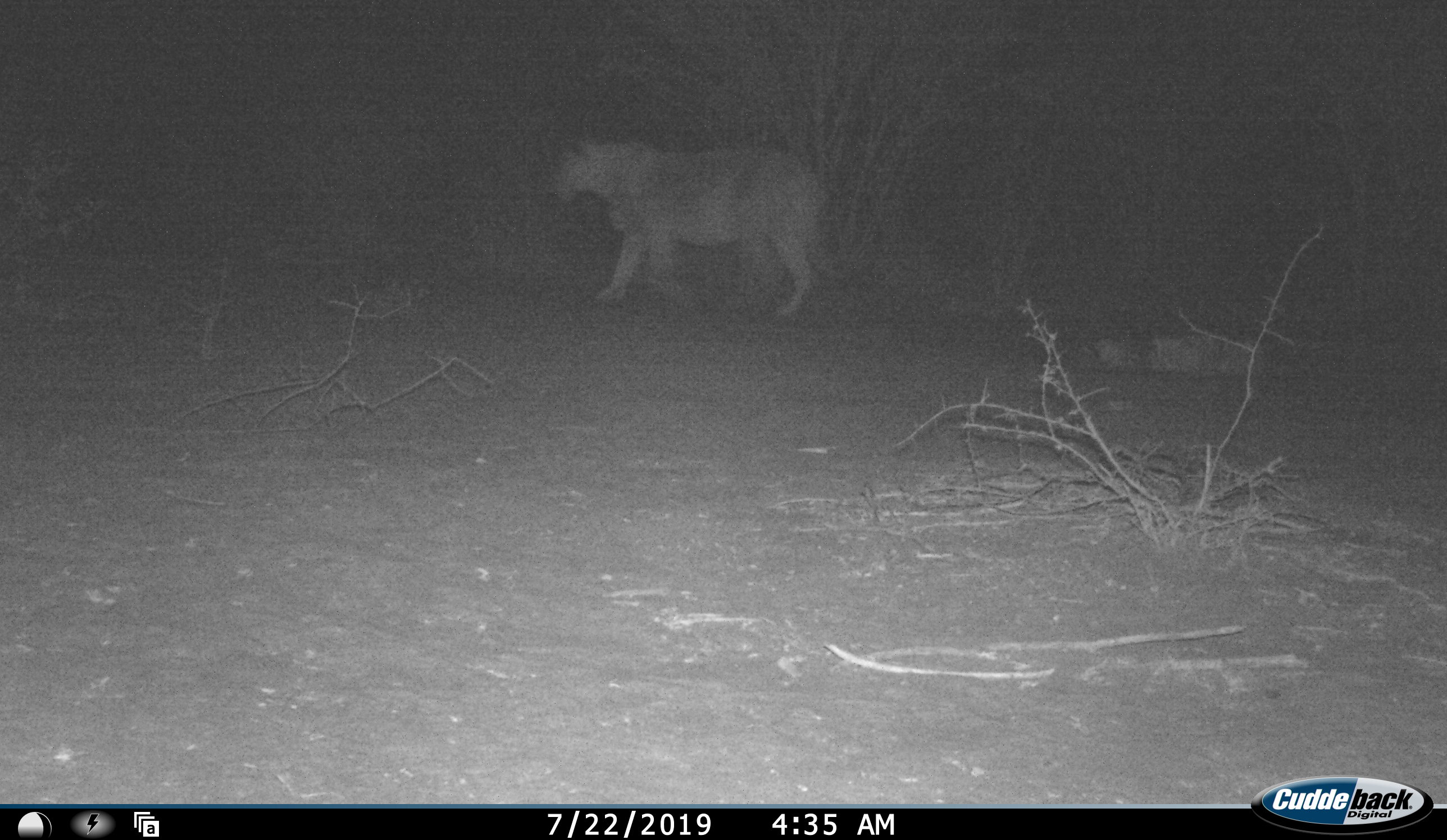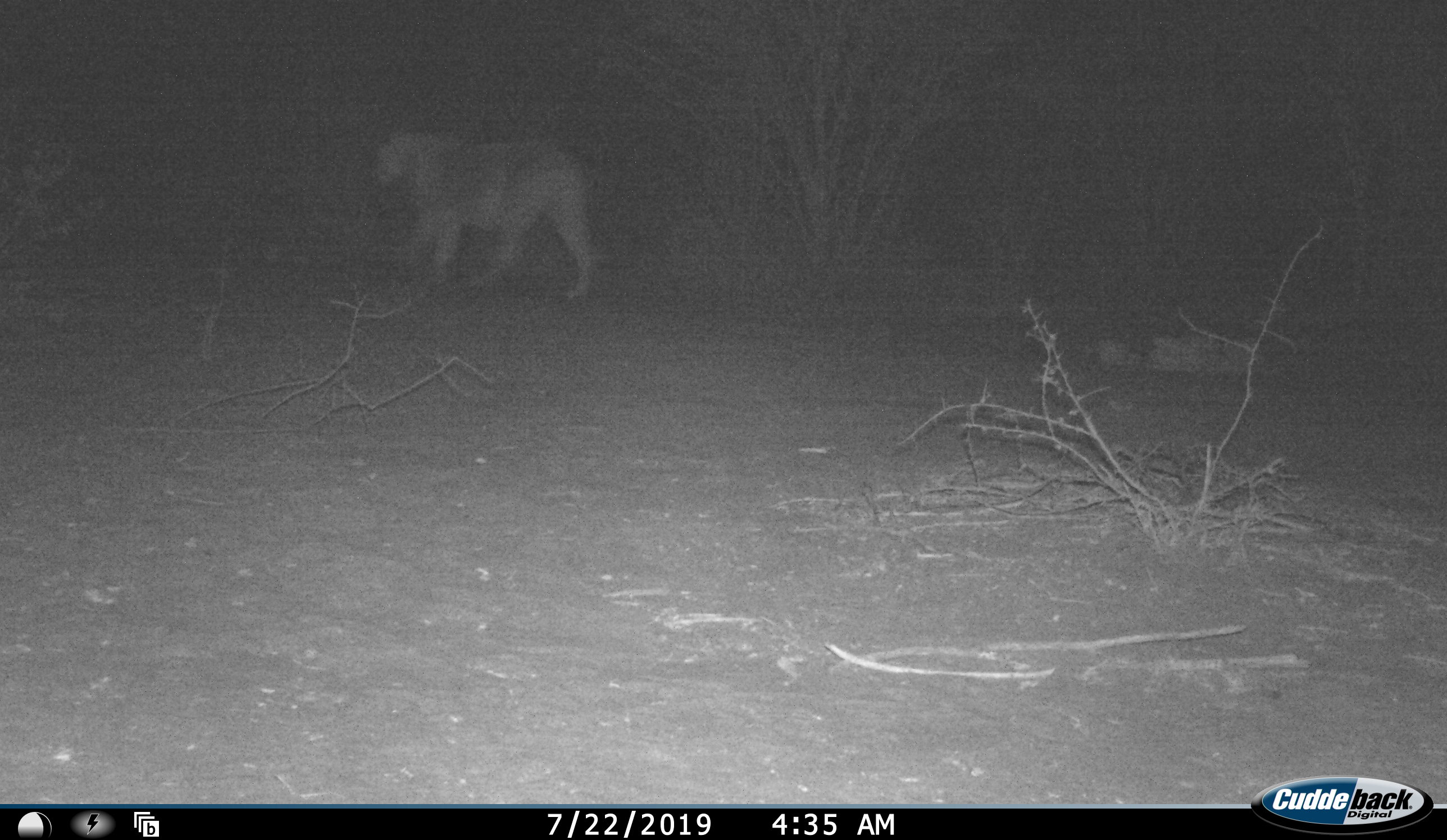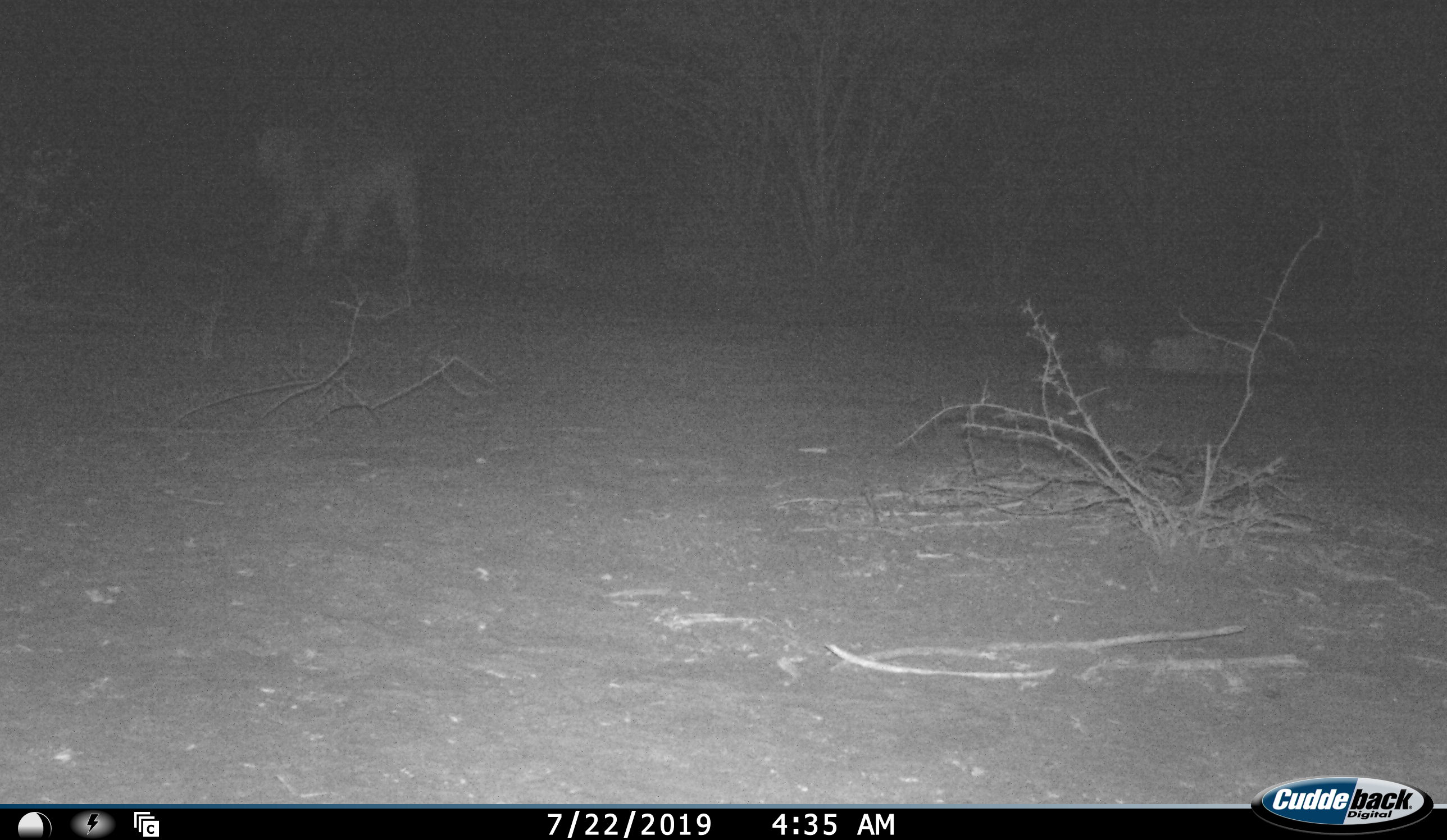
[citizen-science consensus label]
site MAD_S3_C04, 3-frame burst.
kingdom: Animalia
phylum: Chordata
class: Mammalia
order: Carnivora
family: Felidae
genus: Panthera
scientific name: Panthera leo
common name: lion female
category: lionfemale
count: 1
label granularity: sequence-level